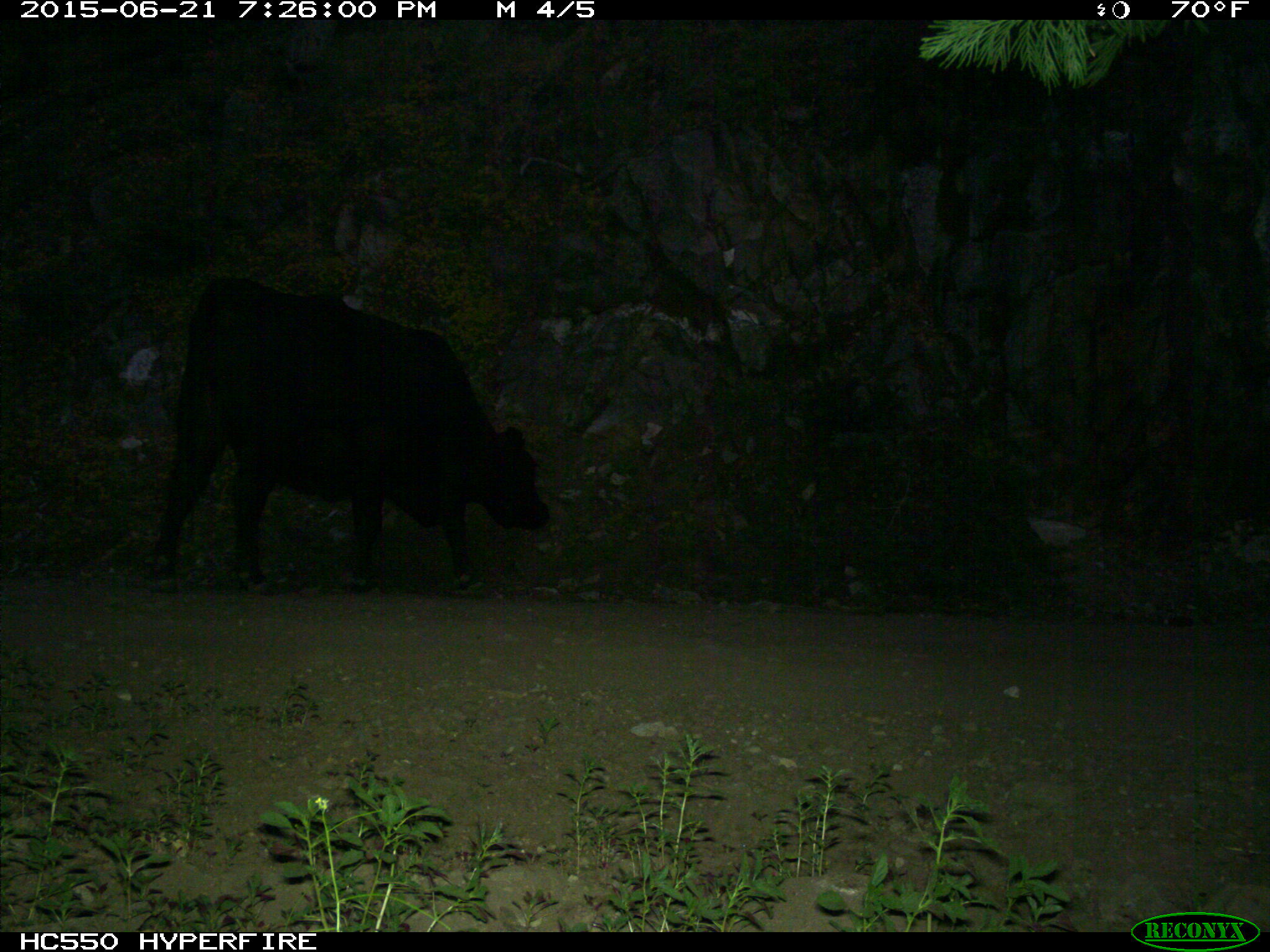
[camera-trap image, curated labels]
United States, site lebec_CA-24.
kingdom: Animalia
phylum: Chordata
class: Mammalia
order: Artiodactyla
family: Bovidae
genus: Bos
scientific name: Bos taurus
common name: domestic cow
Bos taurus (domestic cow).